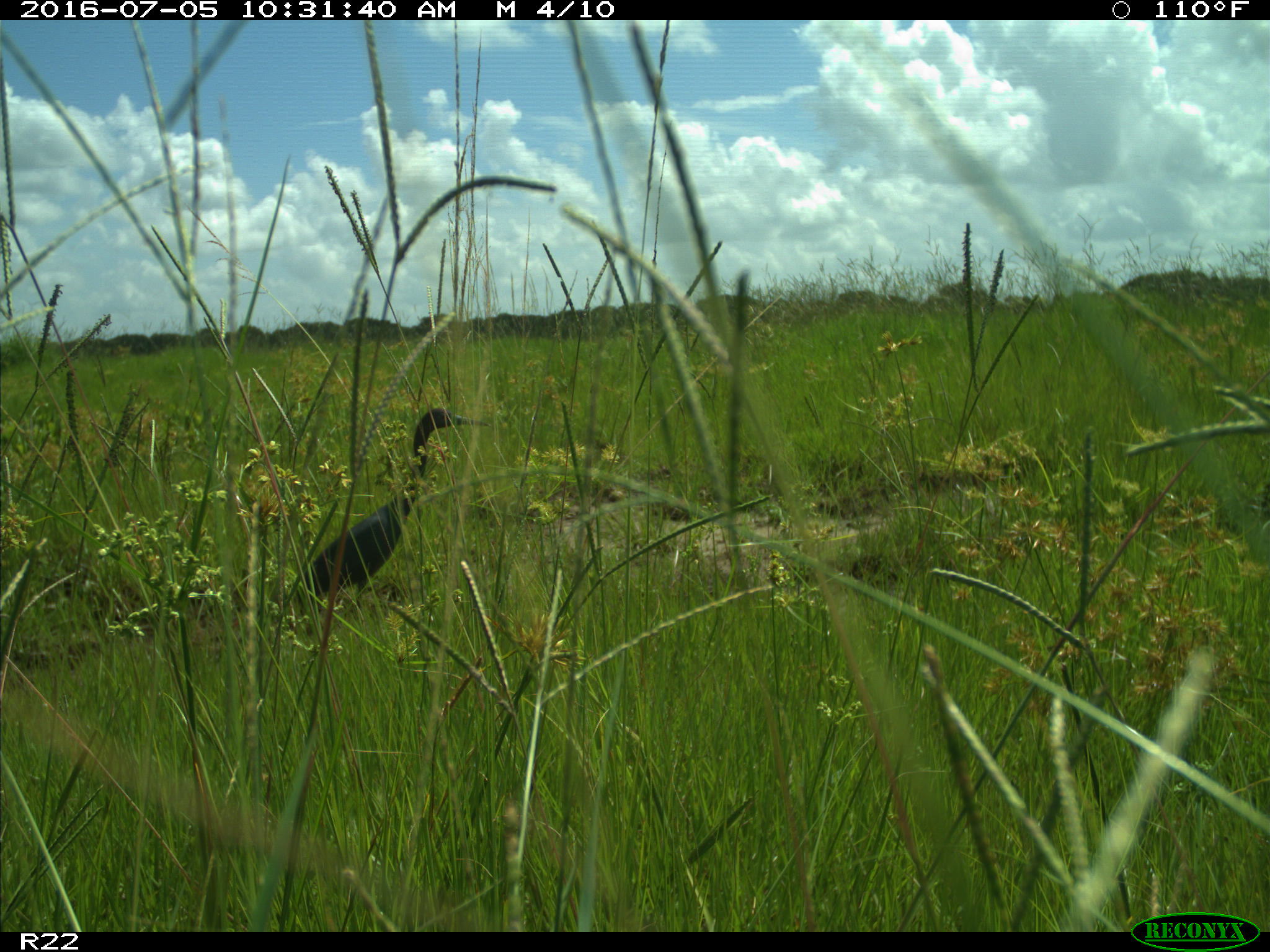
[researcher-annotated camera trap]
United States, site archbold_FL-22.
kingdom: Animalia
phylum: Chordata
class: Aves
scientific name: Aves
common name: birds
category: unidentified bird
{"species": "unidentified bird (birds) (Aves)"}